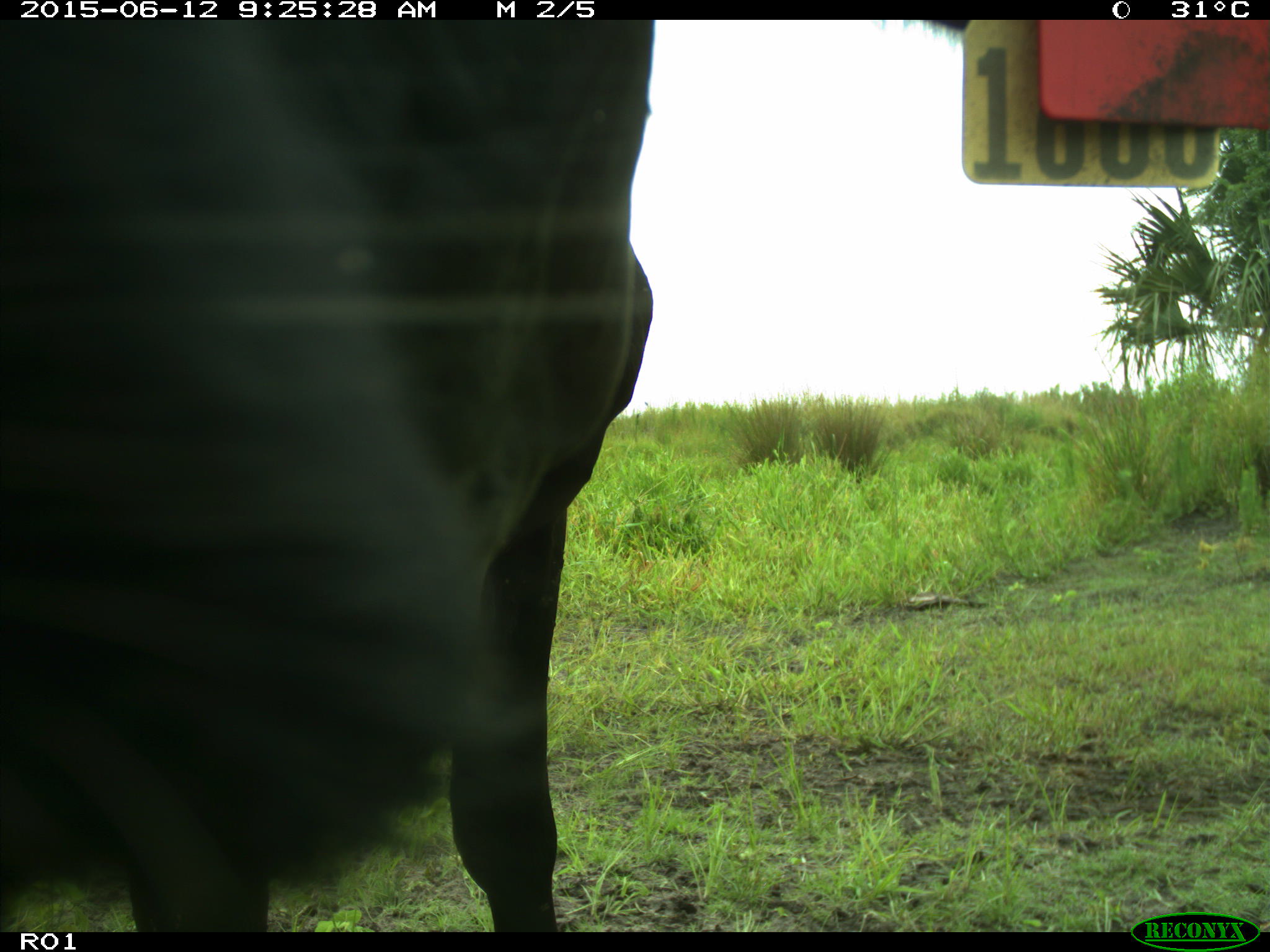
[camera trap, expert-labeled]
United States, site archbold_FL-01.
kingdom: Animalia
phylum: Chordata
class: Mammalia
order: Artiodactyla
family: Bovidae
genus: Bos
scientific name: Bos taurus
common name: domestic cow